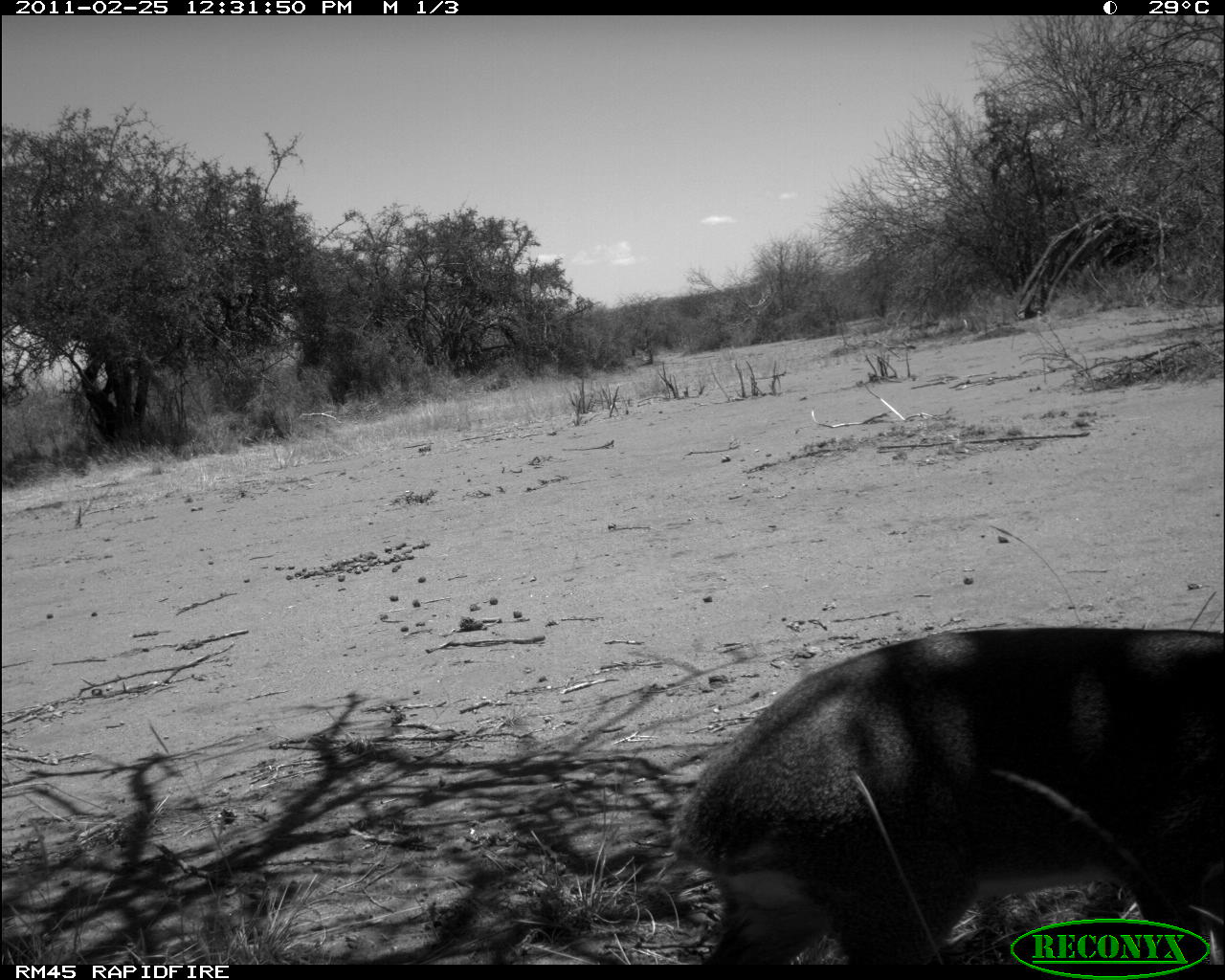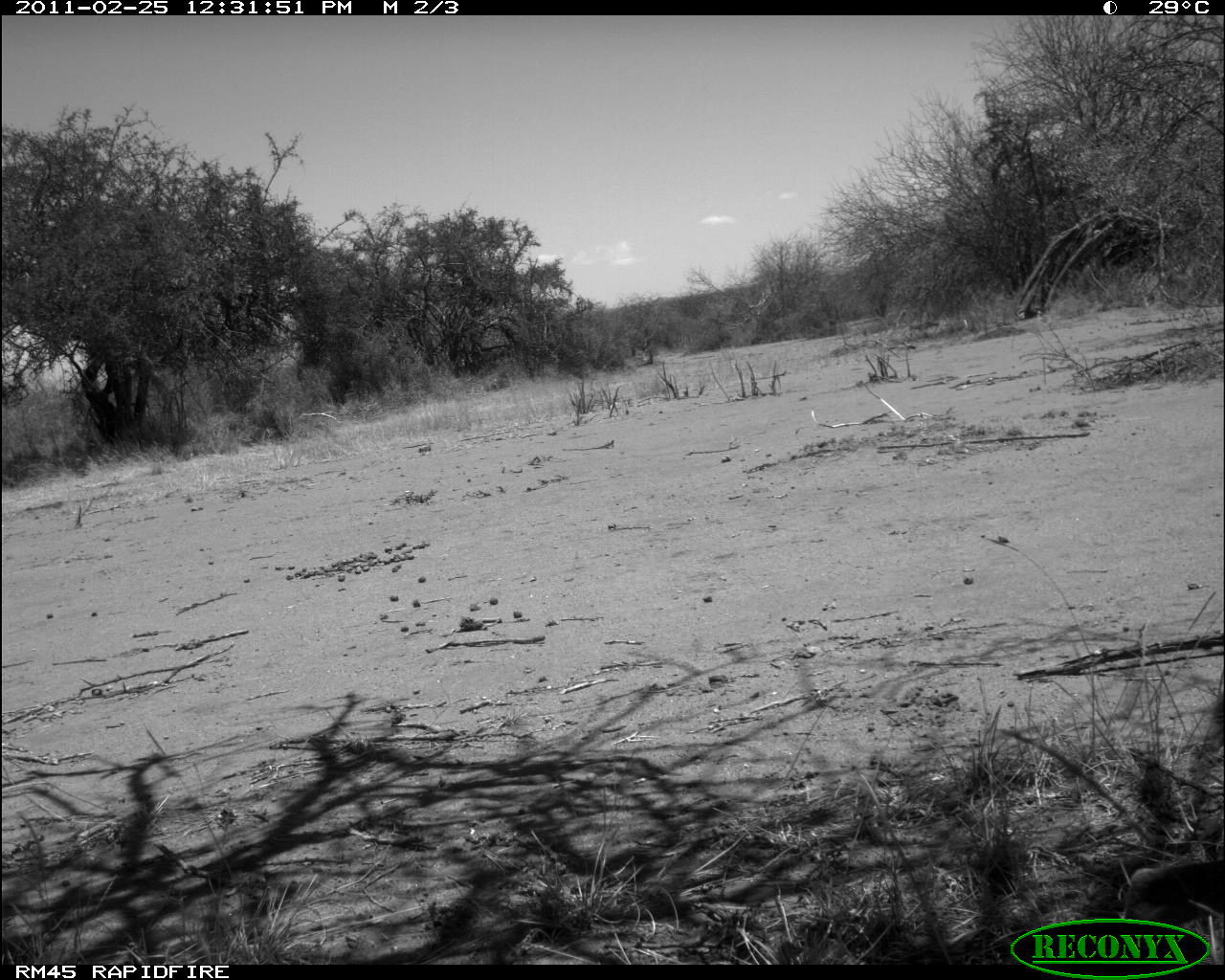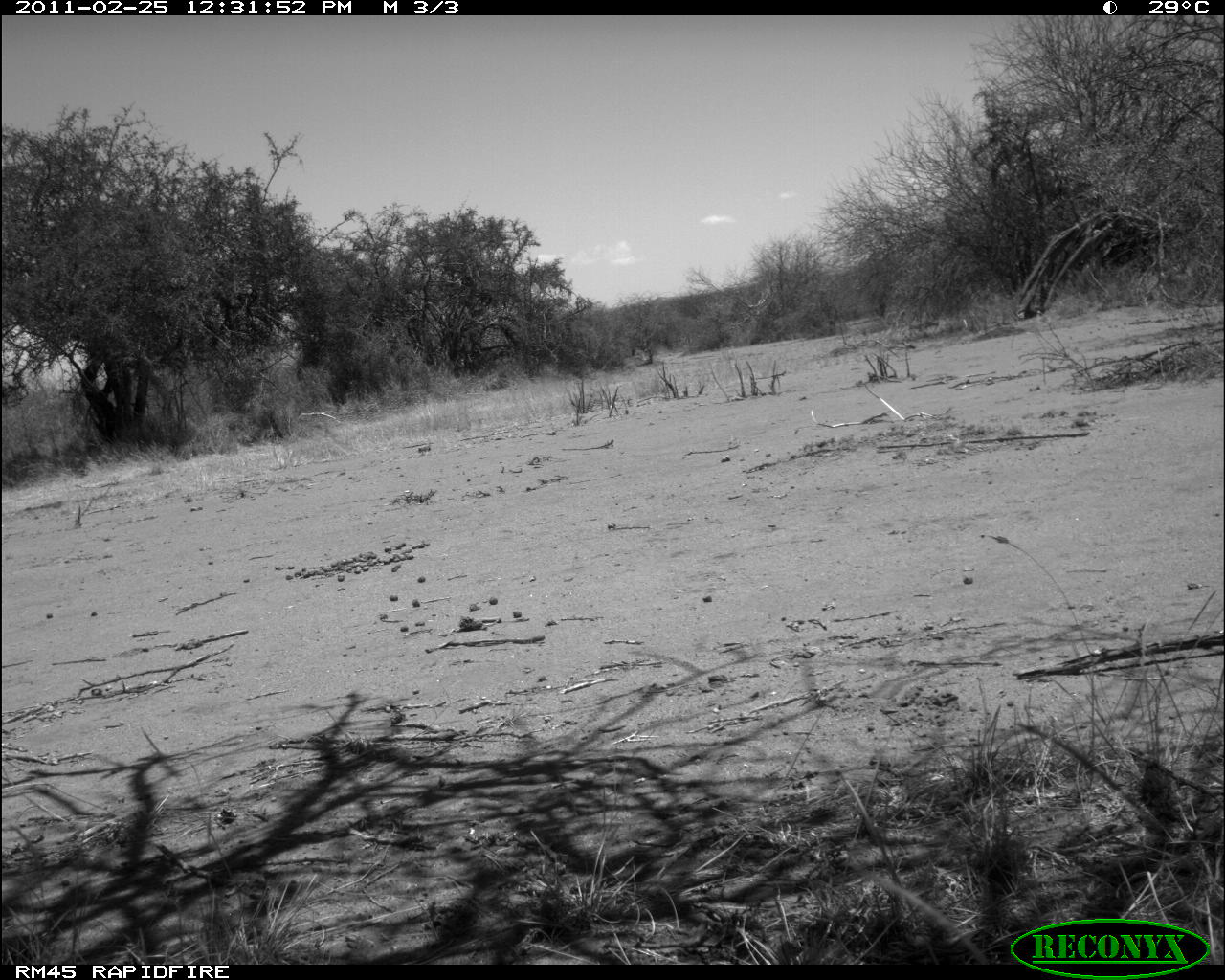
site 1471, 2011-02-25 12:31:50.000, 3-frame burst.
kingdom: Animalia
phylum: Chordata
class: Mammalia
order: Artiodactyla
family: Bovidae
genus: Madoqua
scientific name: Madoqua guentheri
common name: günther's dik-dik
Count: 1.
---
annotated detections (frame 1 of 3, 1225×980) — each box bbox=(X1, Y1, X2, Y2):
madoqua guentheri: bbox=(670, 625, 1225, 964)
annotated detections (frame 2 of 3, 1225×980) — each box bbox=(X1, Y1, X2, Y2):
madoqua guentheri: bbox=(1124, 854, 1225, 926)